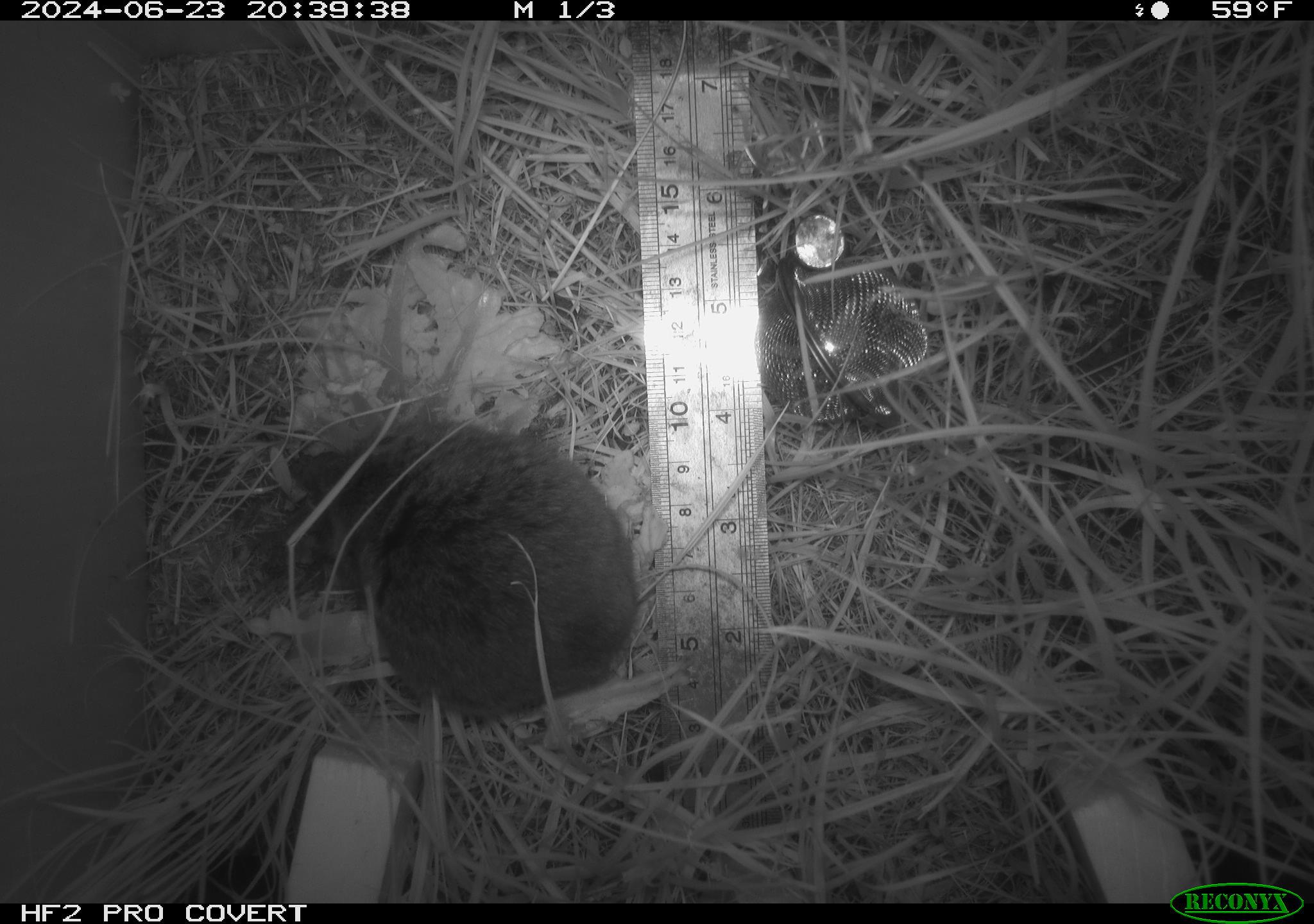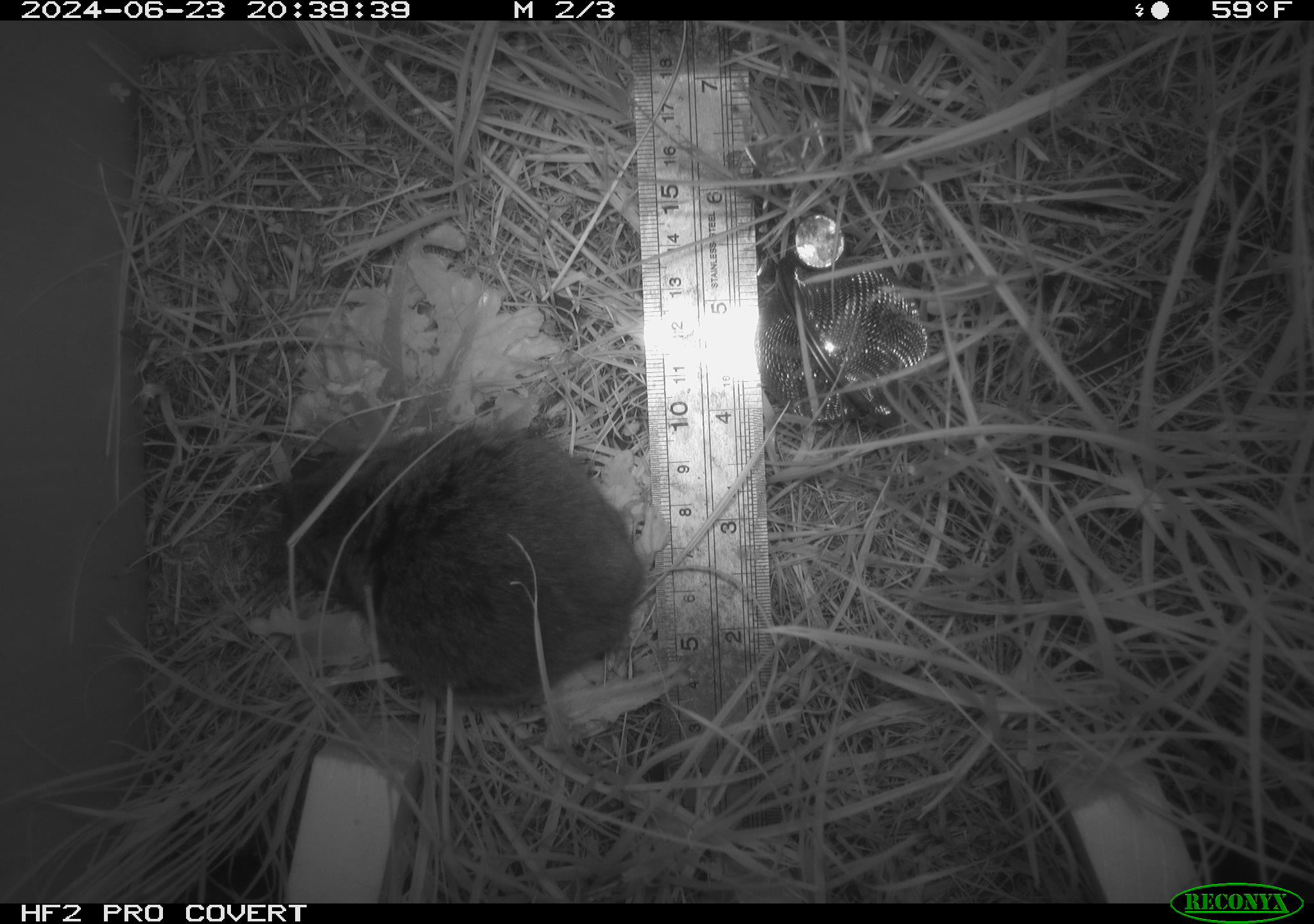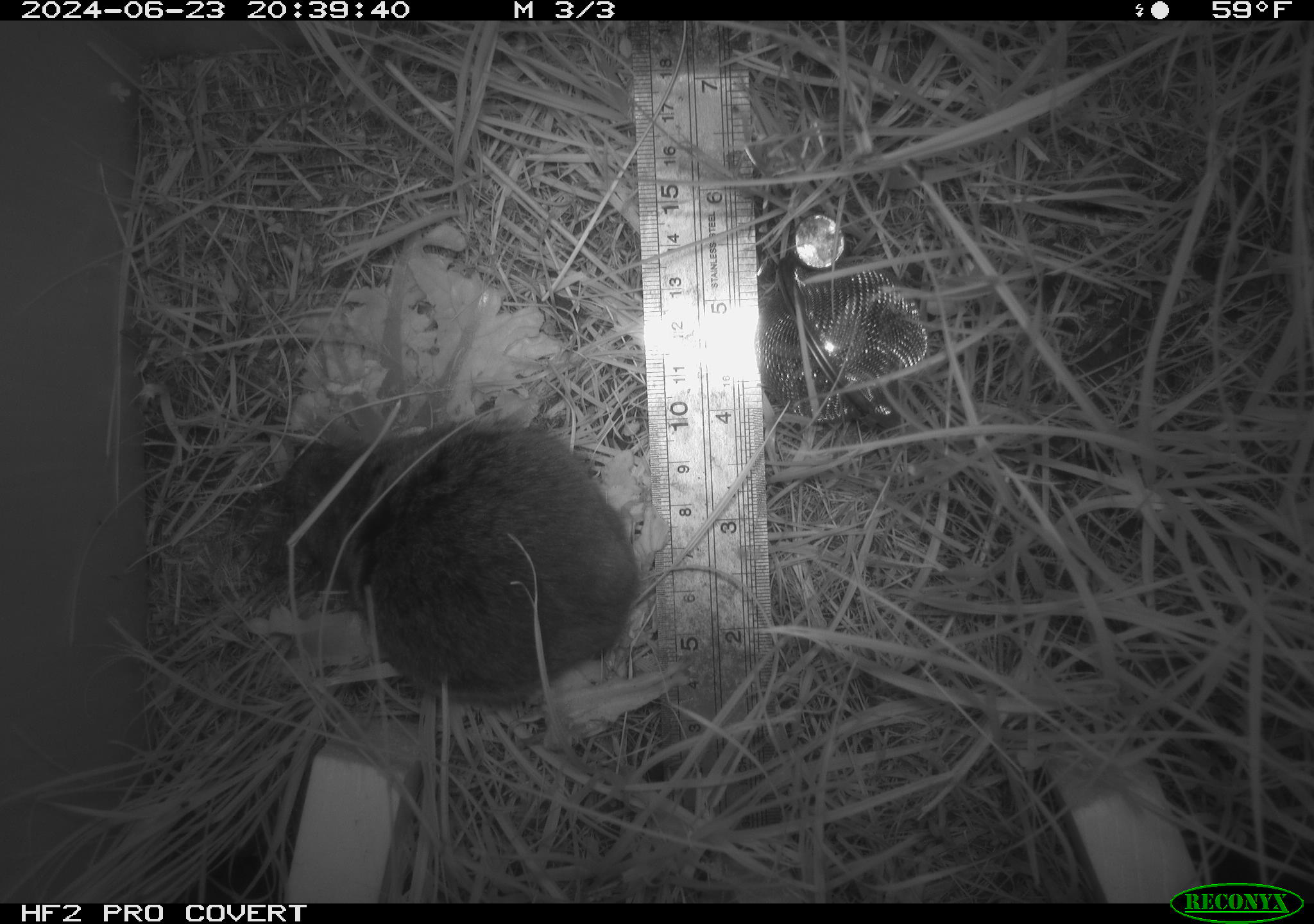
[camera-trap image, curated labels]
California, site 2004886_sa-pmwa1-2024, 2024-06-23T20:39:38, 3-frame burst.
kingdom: Animalia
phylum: Chordata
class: Mammalia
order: Rodentia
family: Cricetidae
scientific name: Arvicolinae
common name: voles, lemmings, and muskrats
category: arvicolinae subfamily